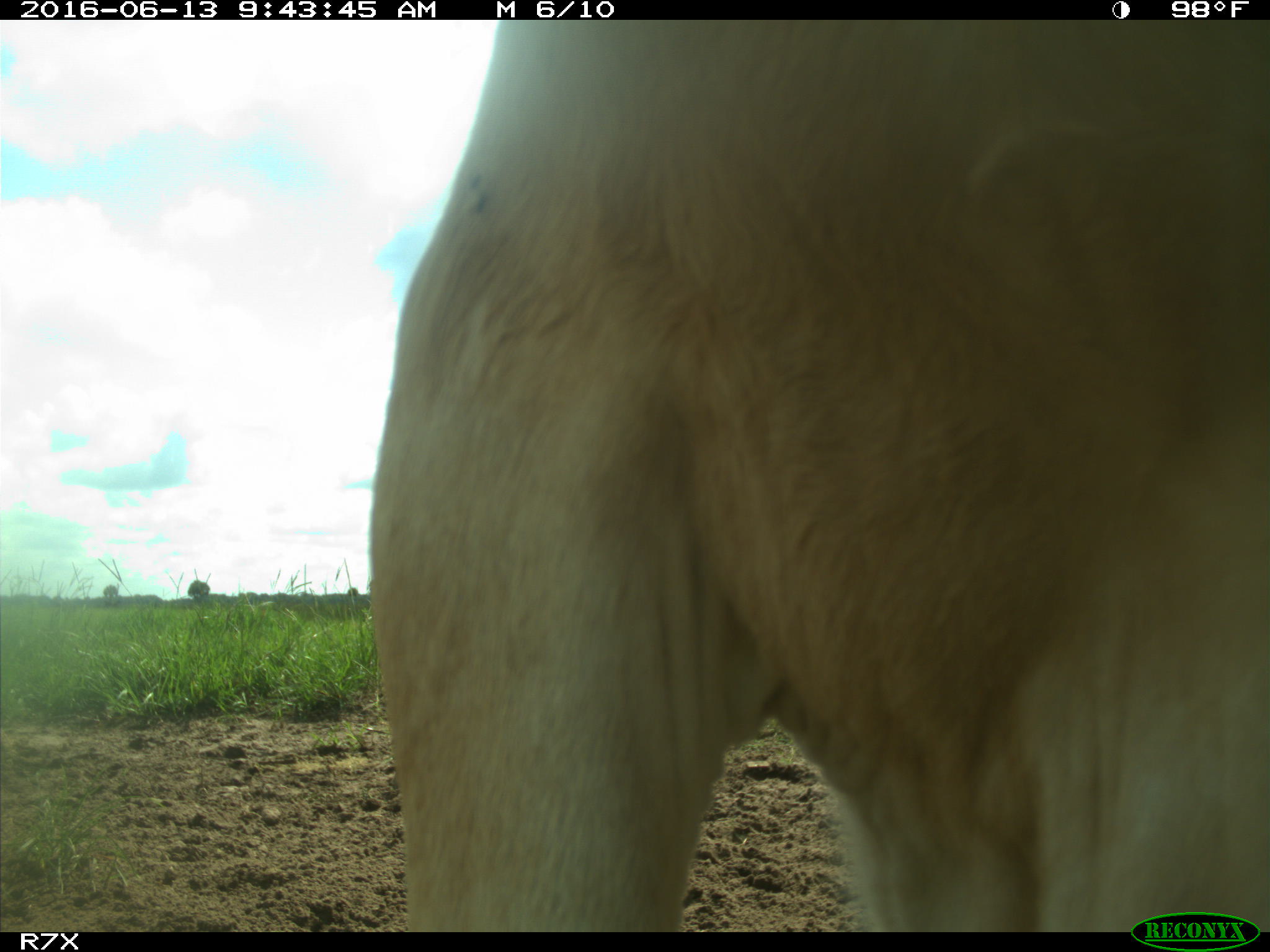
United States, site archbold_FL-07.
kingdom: Animalia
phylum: Chordata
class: Mammalia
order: Artiodactyla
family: Bovidae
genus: Bos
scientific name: Bos taurus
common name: domestic cow